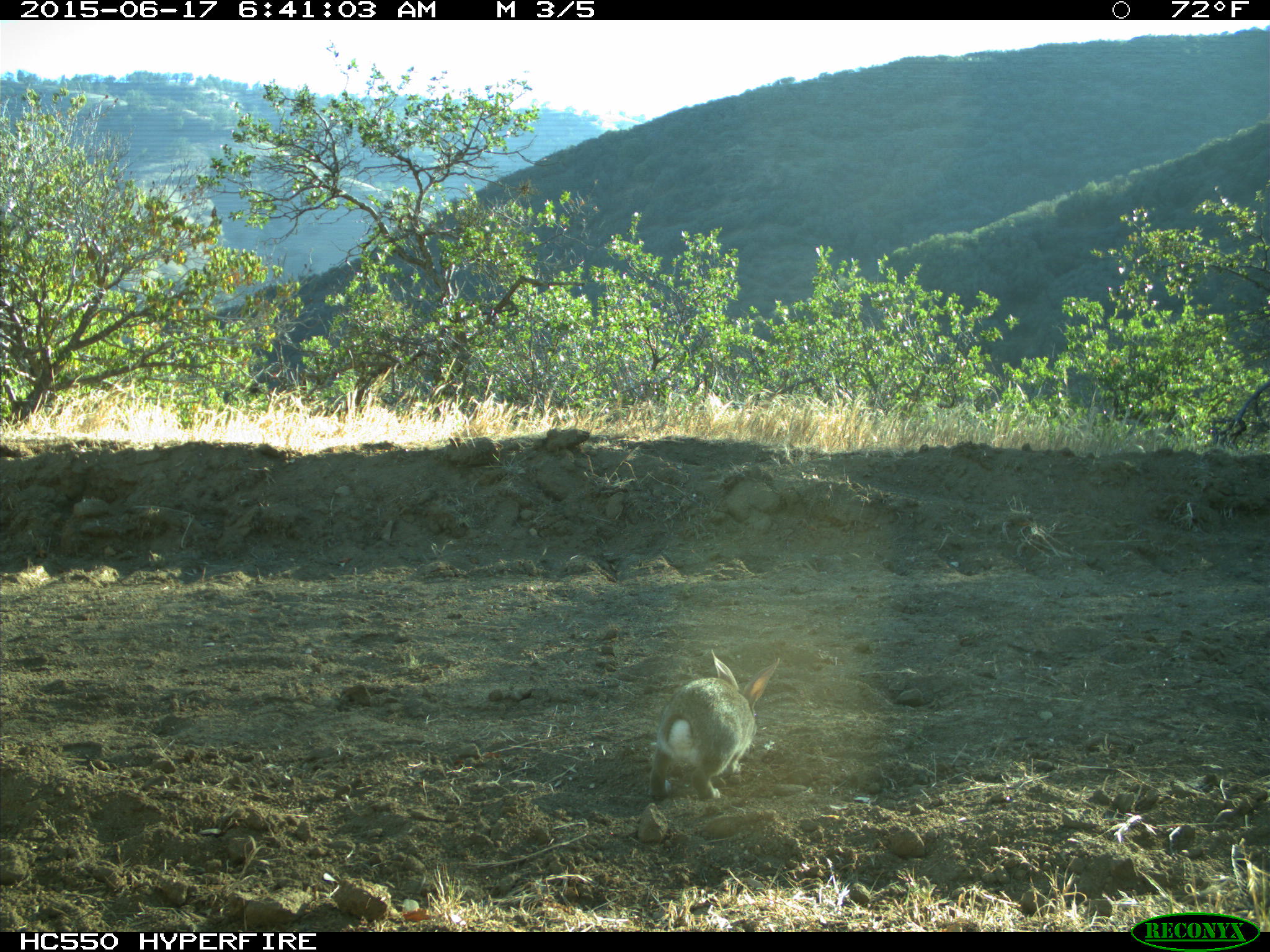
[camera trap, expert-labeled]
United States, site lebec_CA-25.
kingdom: Animalia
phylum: Chordata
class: Mammalia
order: Lagomorpha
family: Leporidae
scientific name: Leporidae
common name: rabbits and hares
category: unidentified rabbit